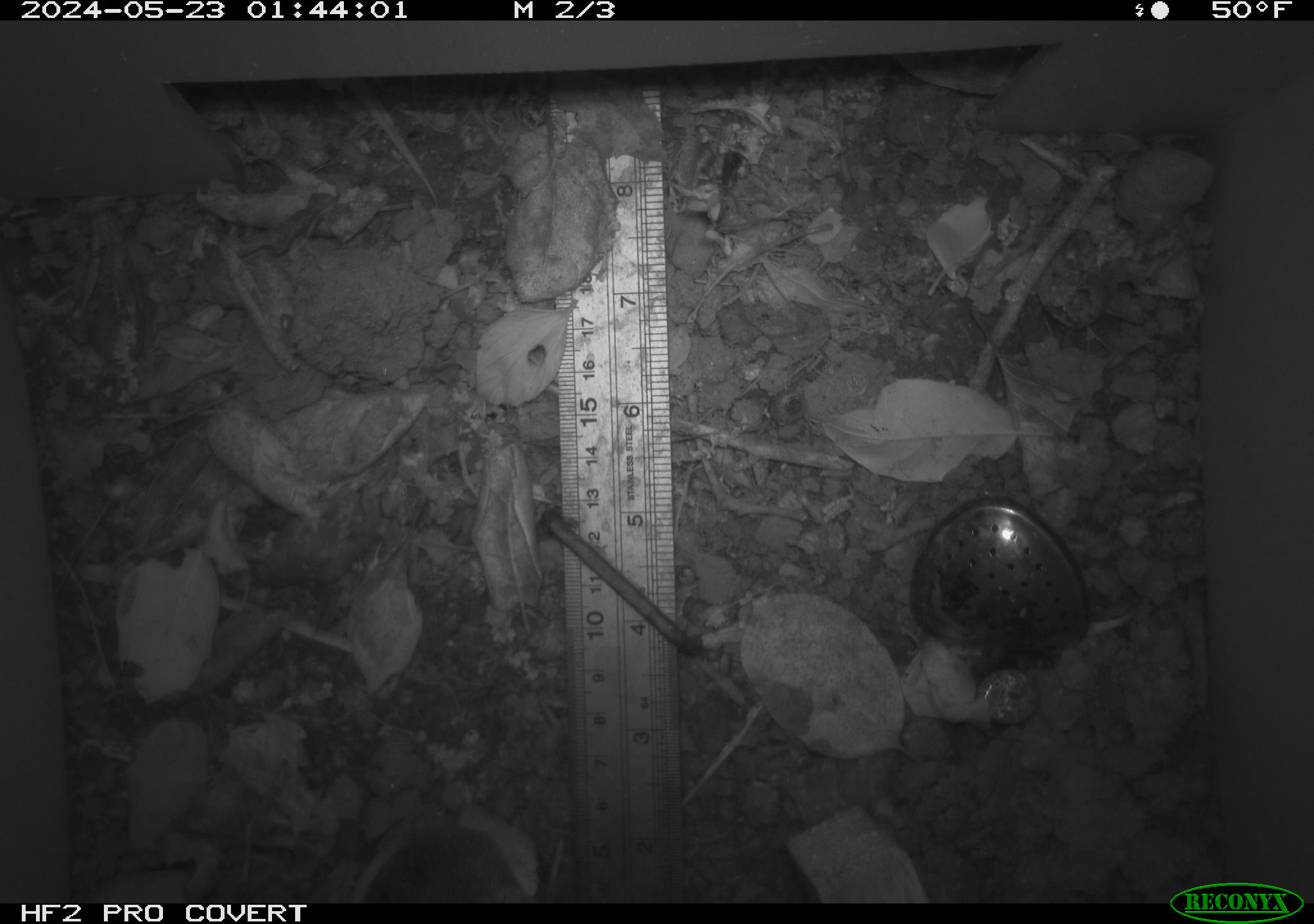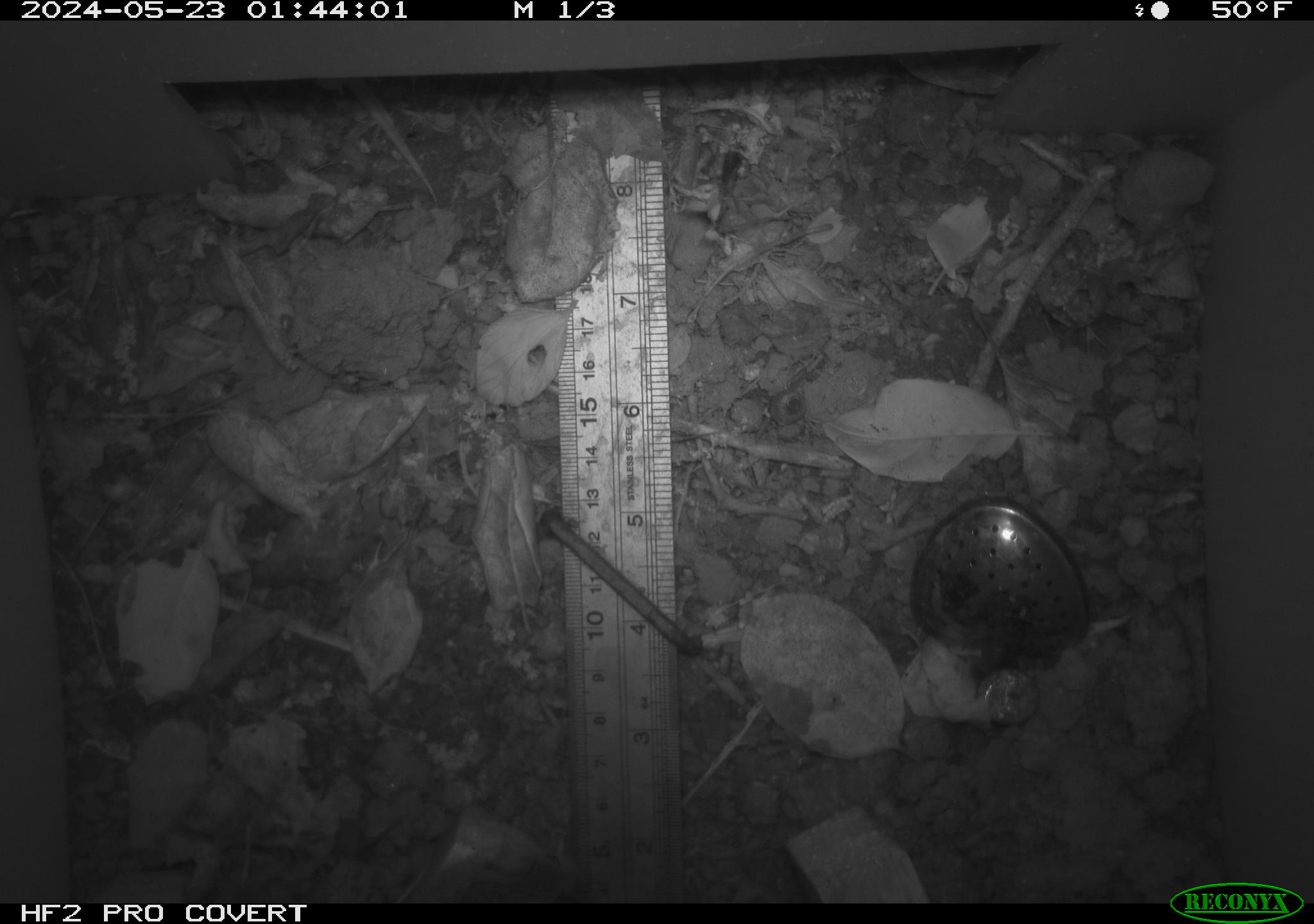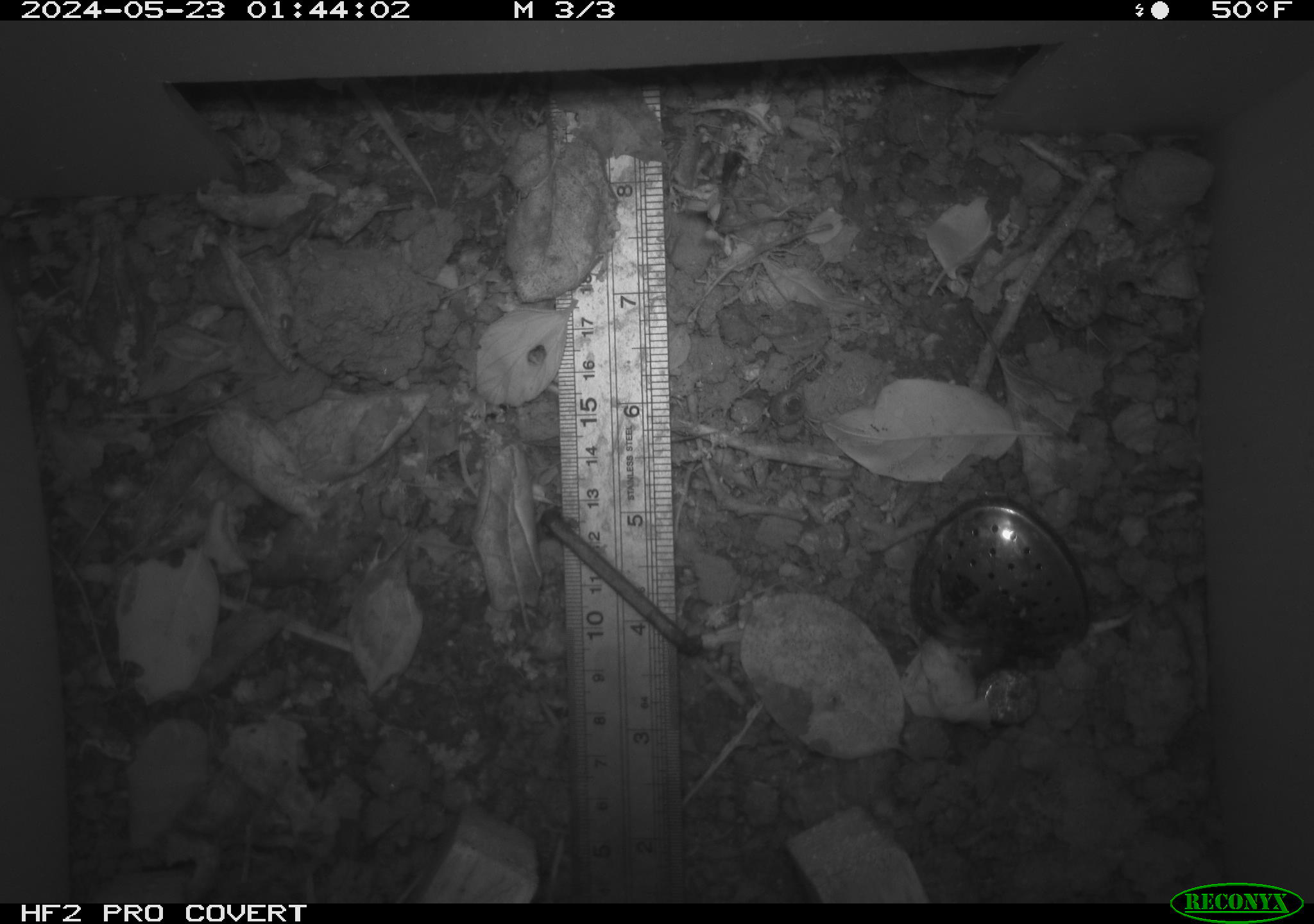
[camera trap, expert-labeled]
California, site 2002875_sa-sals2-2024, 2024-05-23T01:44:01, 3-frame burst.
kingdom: Animalia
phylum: Chordata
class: Mammalia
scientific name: Mammalia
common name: mammal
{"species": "mammal (Mammalia)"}